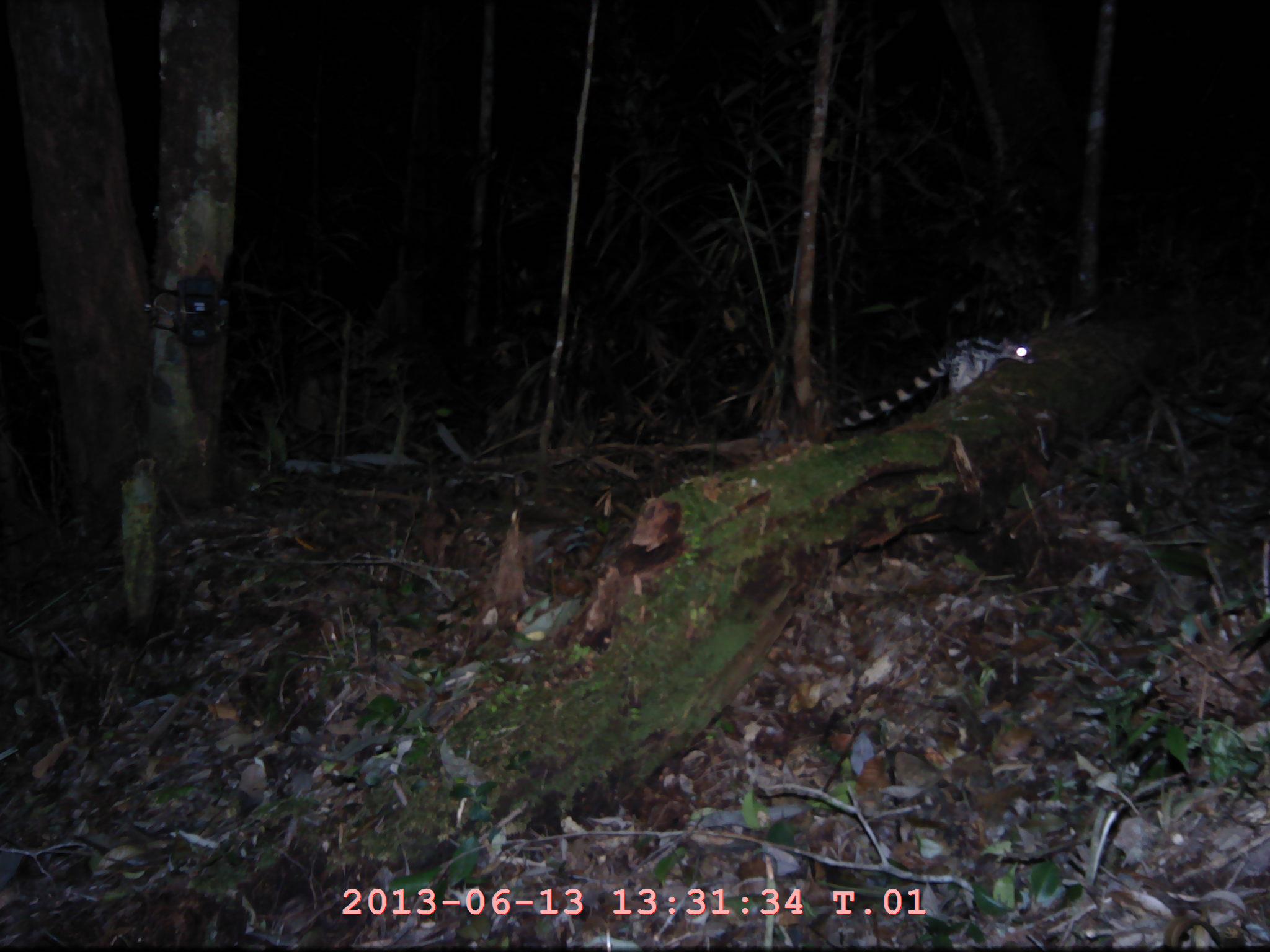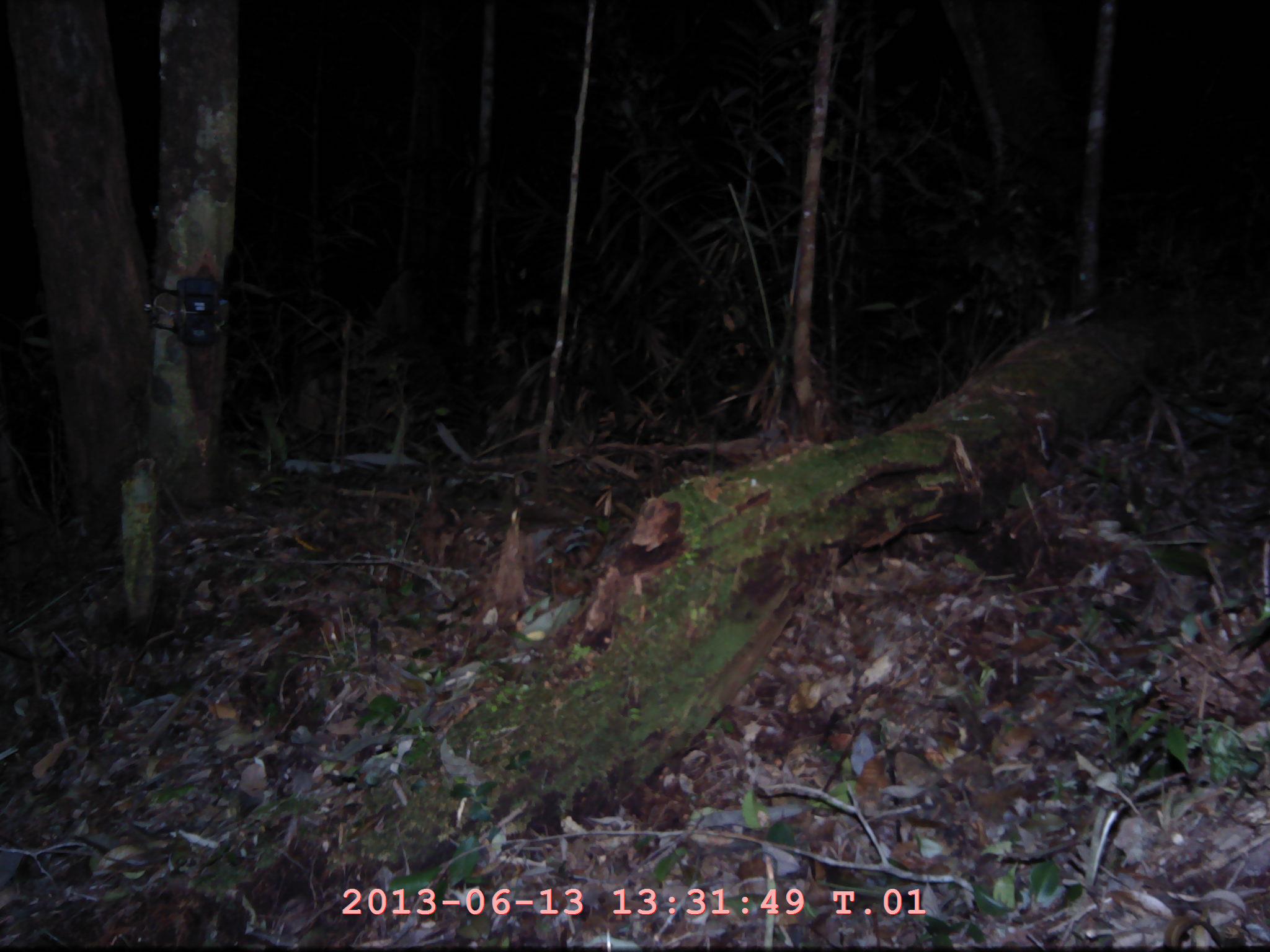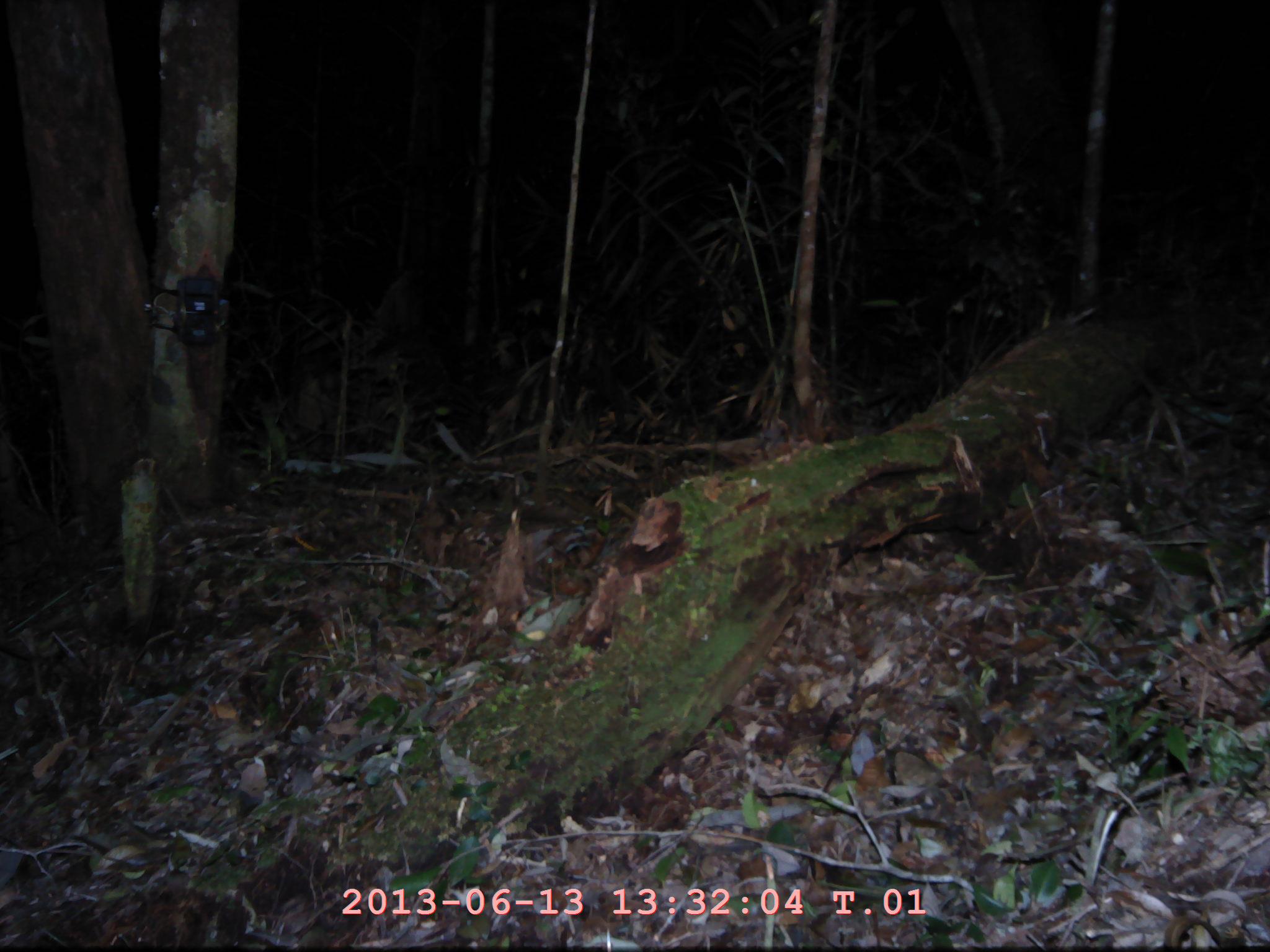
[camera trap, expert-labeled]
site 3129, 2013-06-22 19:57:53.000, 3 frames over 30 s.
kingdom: Animalia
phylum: Chordata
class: Mammalia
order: Carnivora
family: Prionodontidae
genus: Prionodon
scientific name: Prionodon linsang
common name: banded linsang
Prionodon linsang (banded linsang), count 1.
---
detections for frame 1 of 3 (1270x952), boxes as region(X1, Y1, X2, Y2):
prionodon linsang: region(823, 334, 1037, 432)